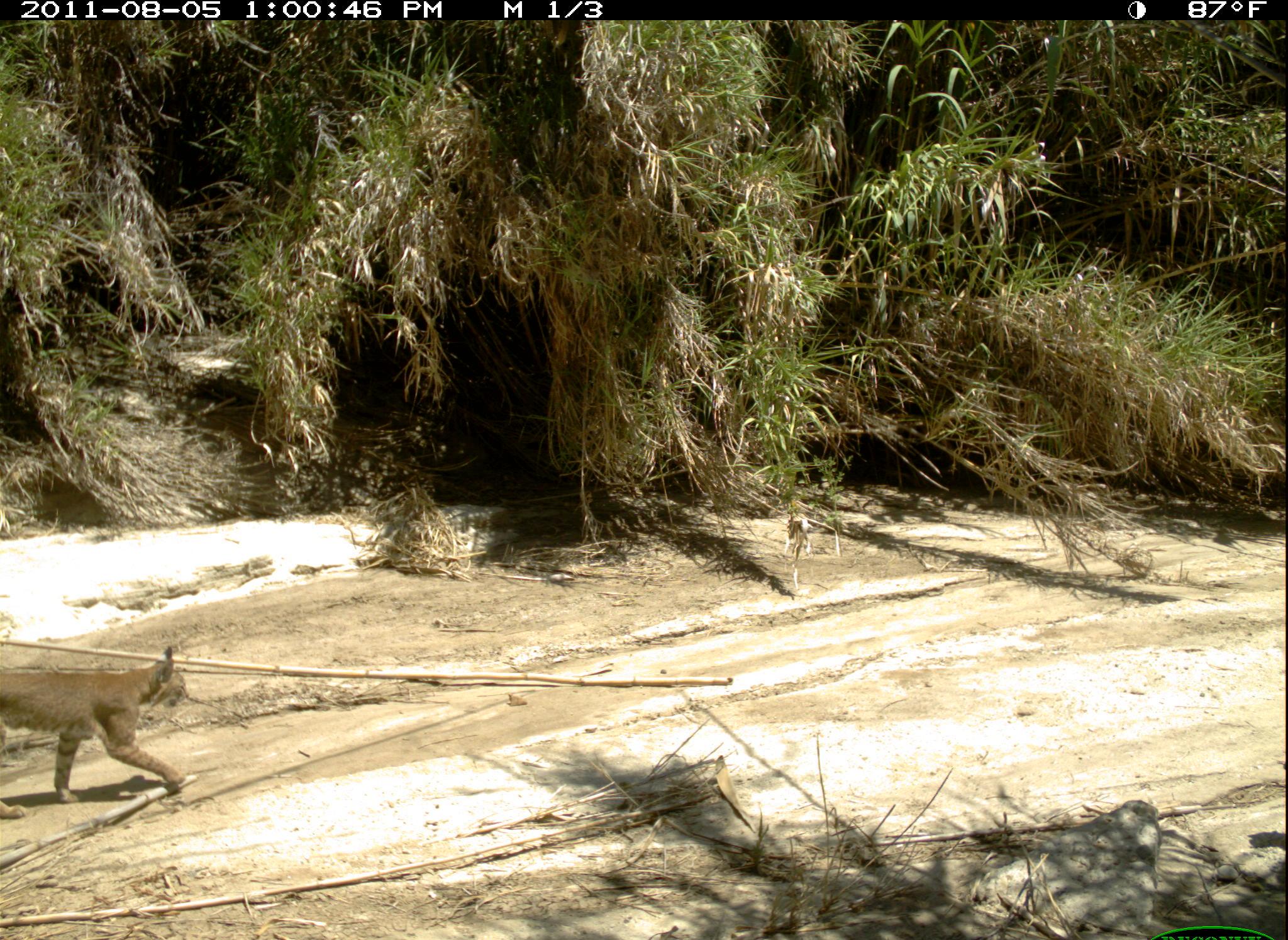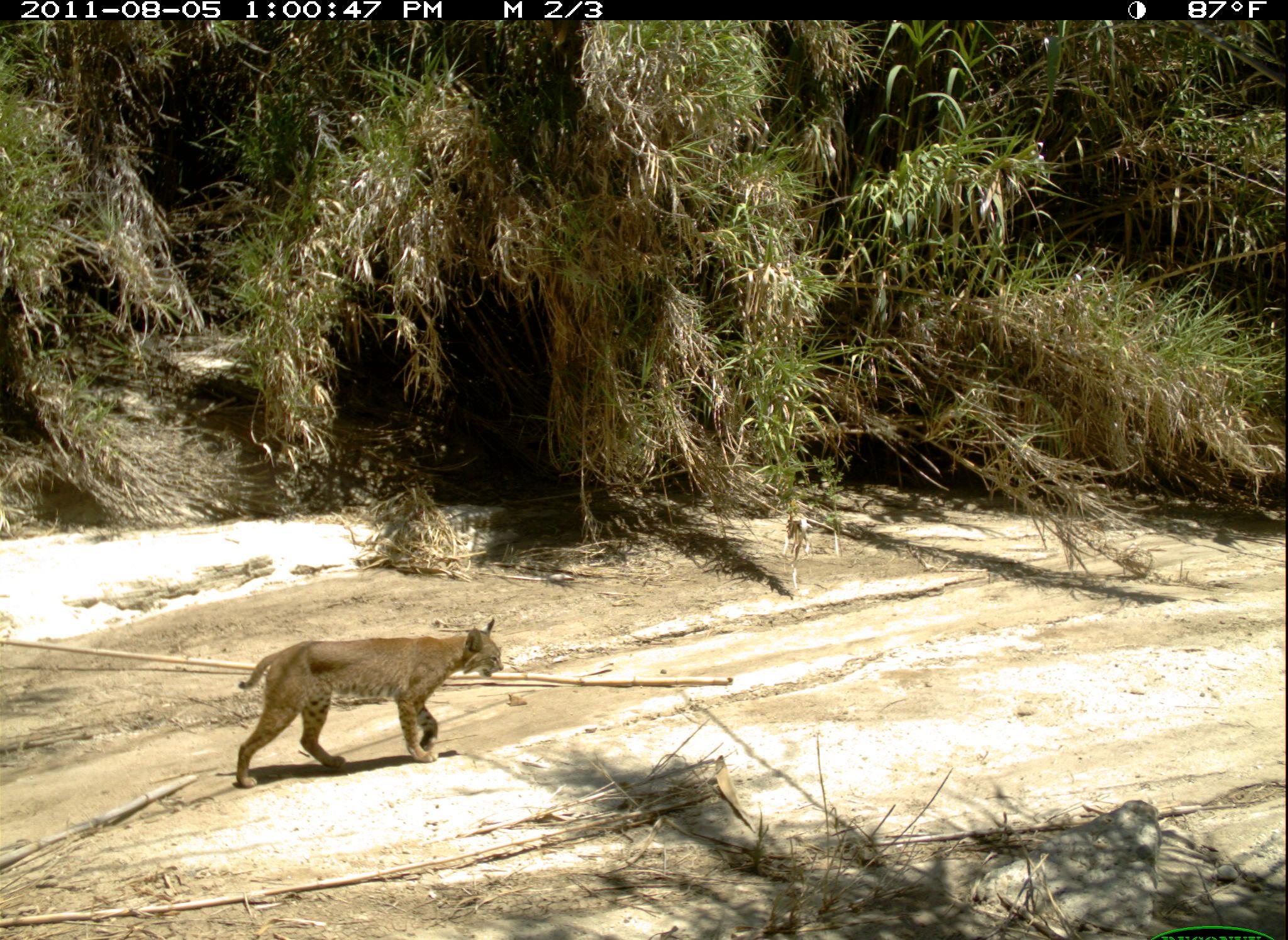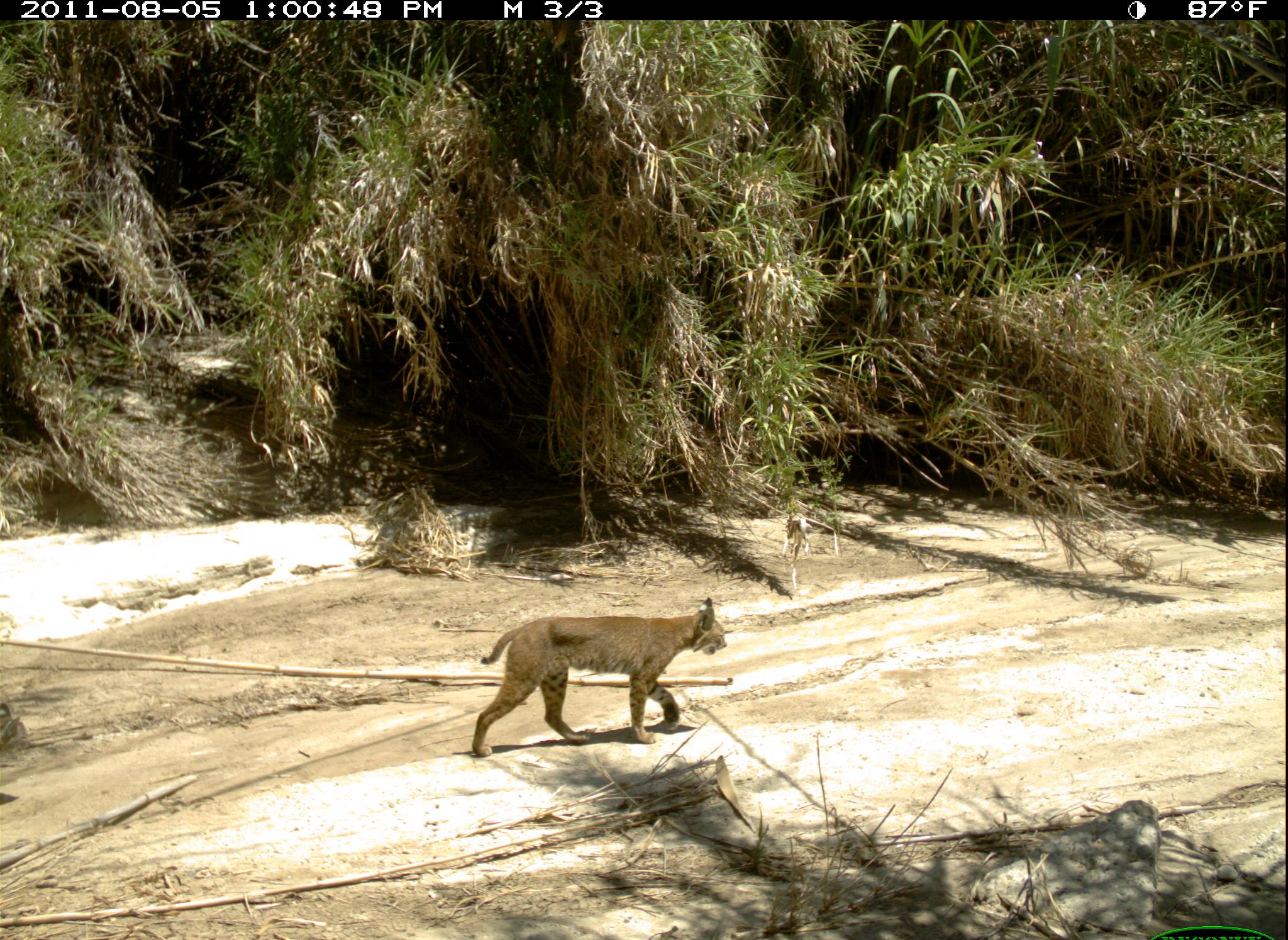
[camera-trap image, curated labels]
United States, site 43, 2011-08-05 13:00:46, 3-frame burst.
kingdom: Animalia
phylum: Chordata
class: Mammalia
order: Carnivora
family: Felidae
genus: Lynx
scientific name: Lynx rufus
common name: bobcat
Bobcat (Lynx rufus).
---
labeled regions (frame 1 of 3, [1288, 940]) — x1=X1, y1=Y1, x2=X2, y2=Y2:
bobcat: x1=0, y1=639, x2=203, y2=826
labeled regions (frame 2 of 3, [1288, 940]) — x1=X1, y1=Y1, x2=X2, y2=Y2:
bobcat: x1=219, y1=615, x2=517, y2=799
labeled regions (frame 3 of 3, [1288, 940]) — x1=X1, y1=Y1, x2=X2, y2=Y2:
bobcat: x1=470, y1=593, x2=731, y2=759